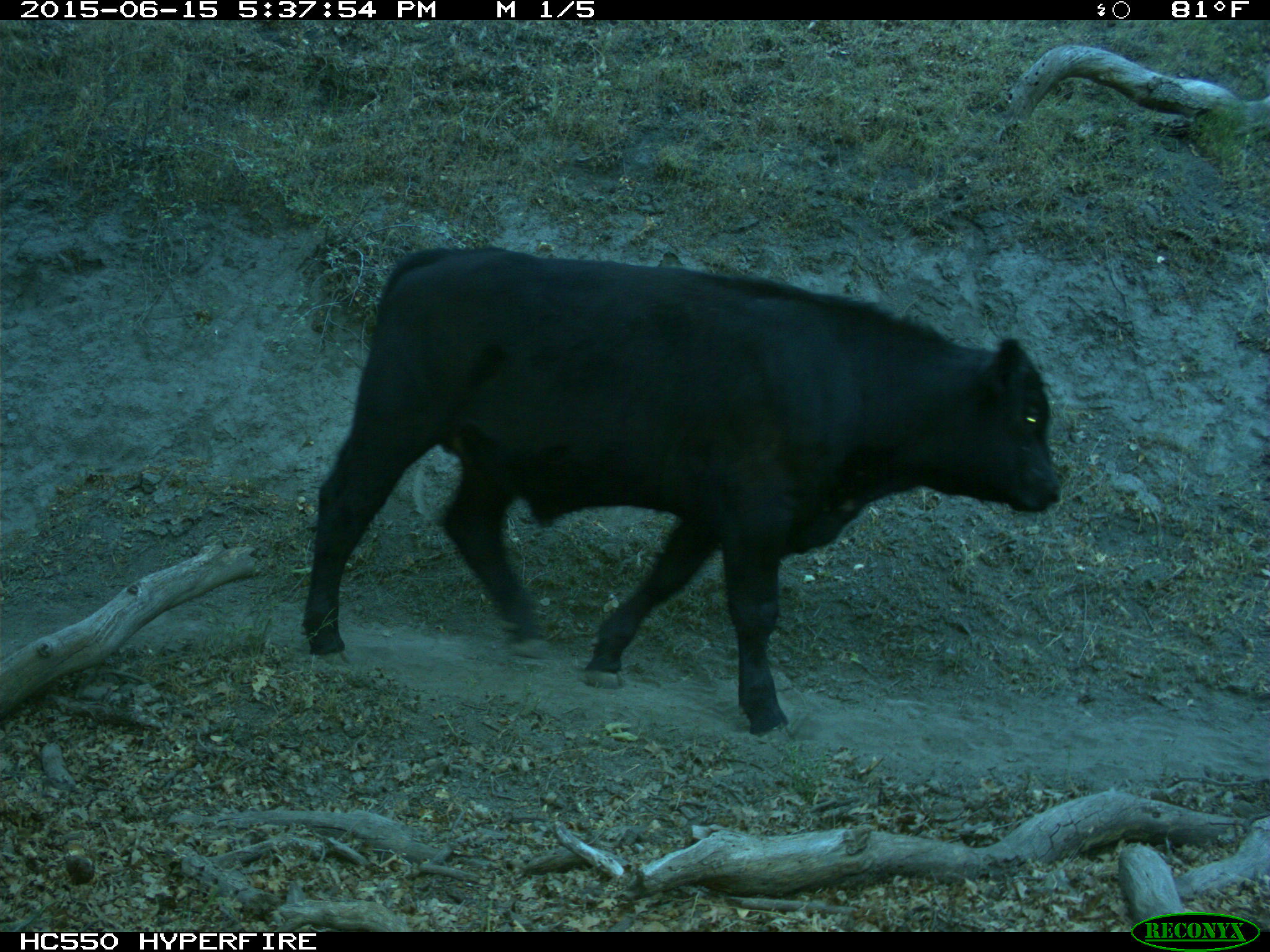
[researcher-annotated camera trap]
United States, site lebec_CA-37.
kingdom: Animalia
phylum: Chordata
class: Mammalia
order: Artiodactyla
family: Bovidae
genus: Bos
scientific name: Bos taurus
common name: domestic cow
Bos taurus (domestic cow).